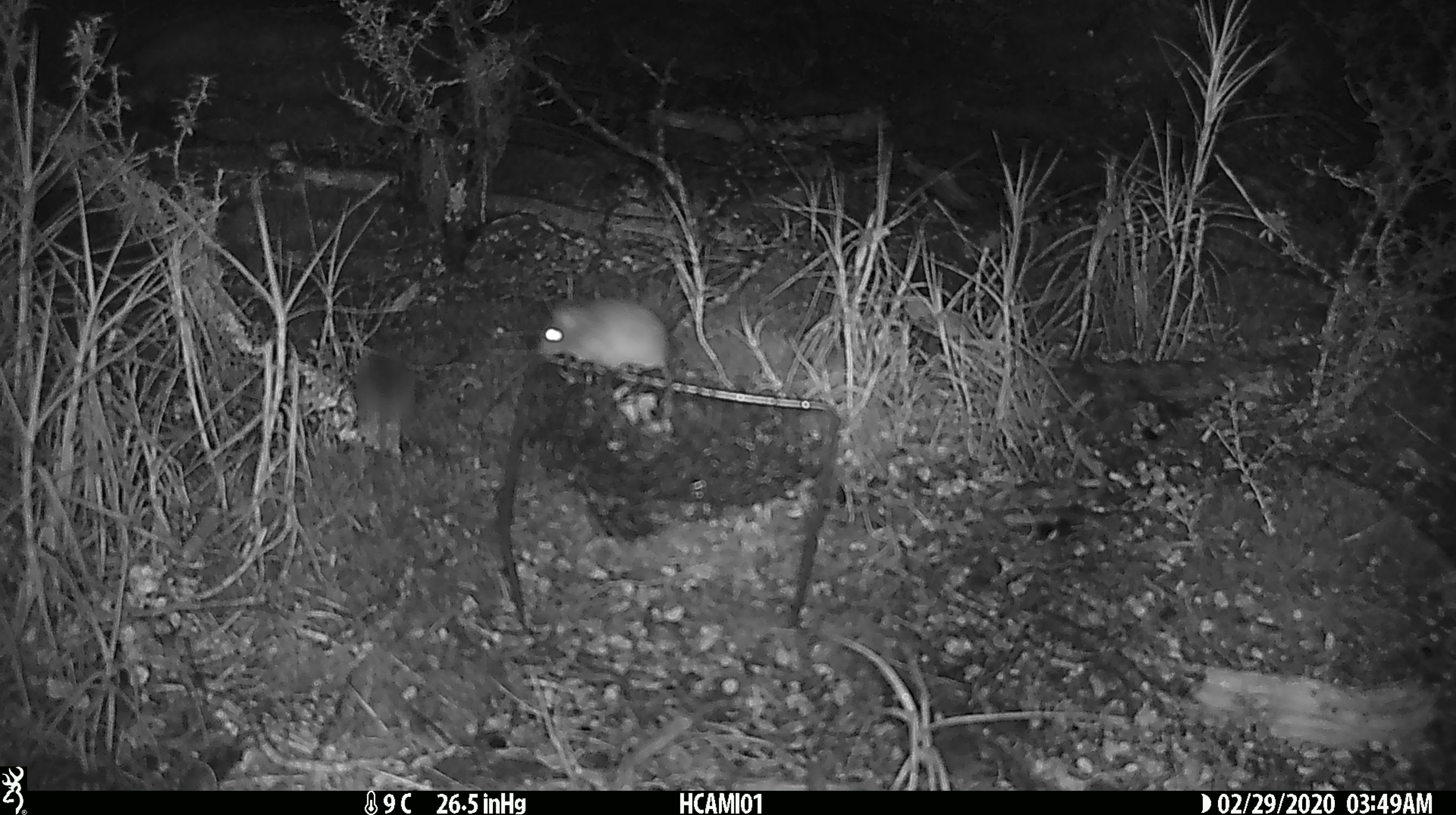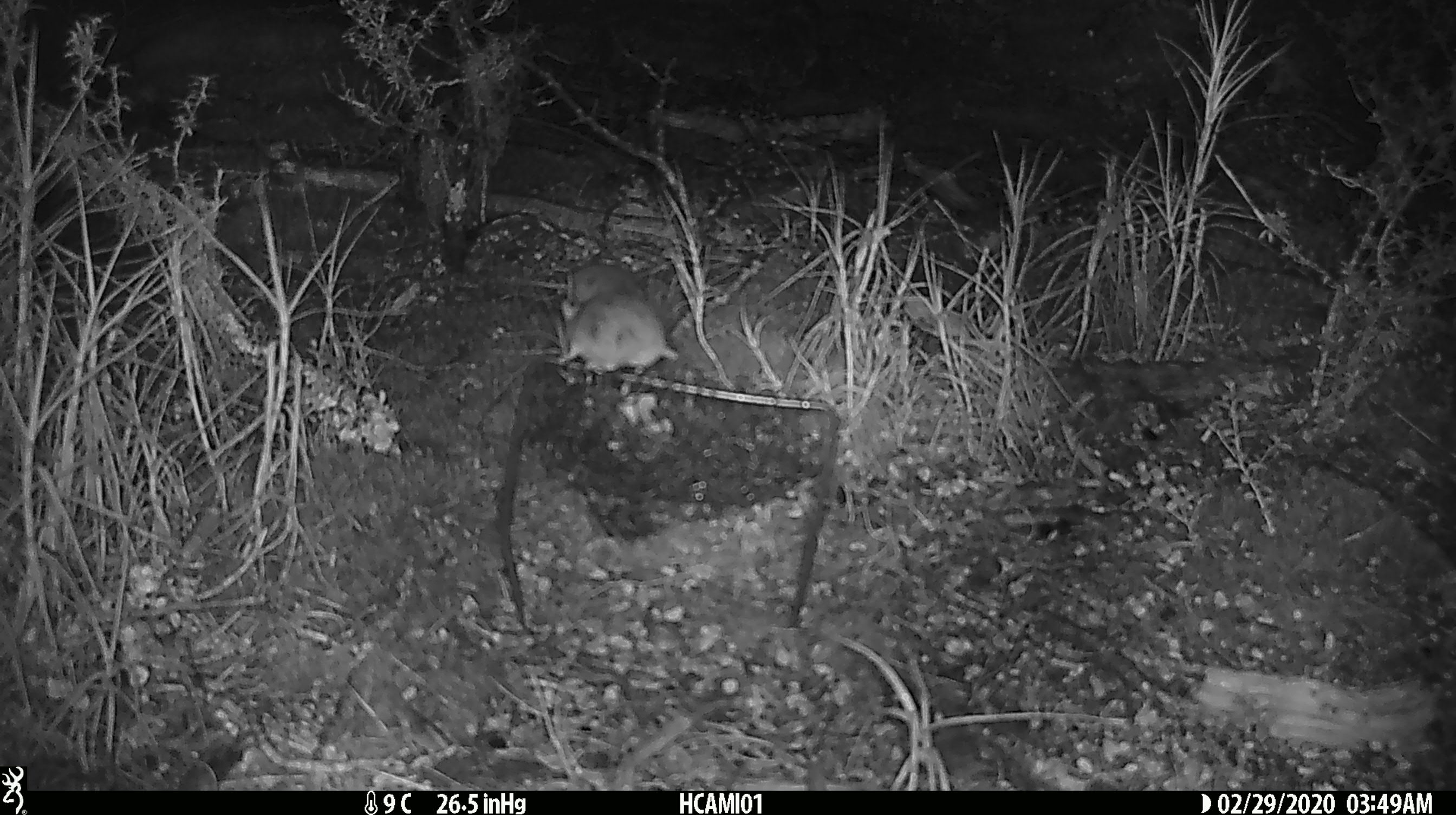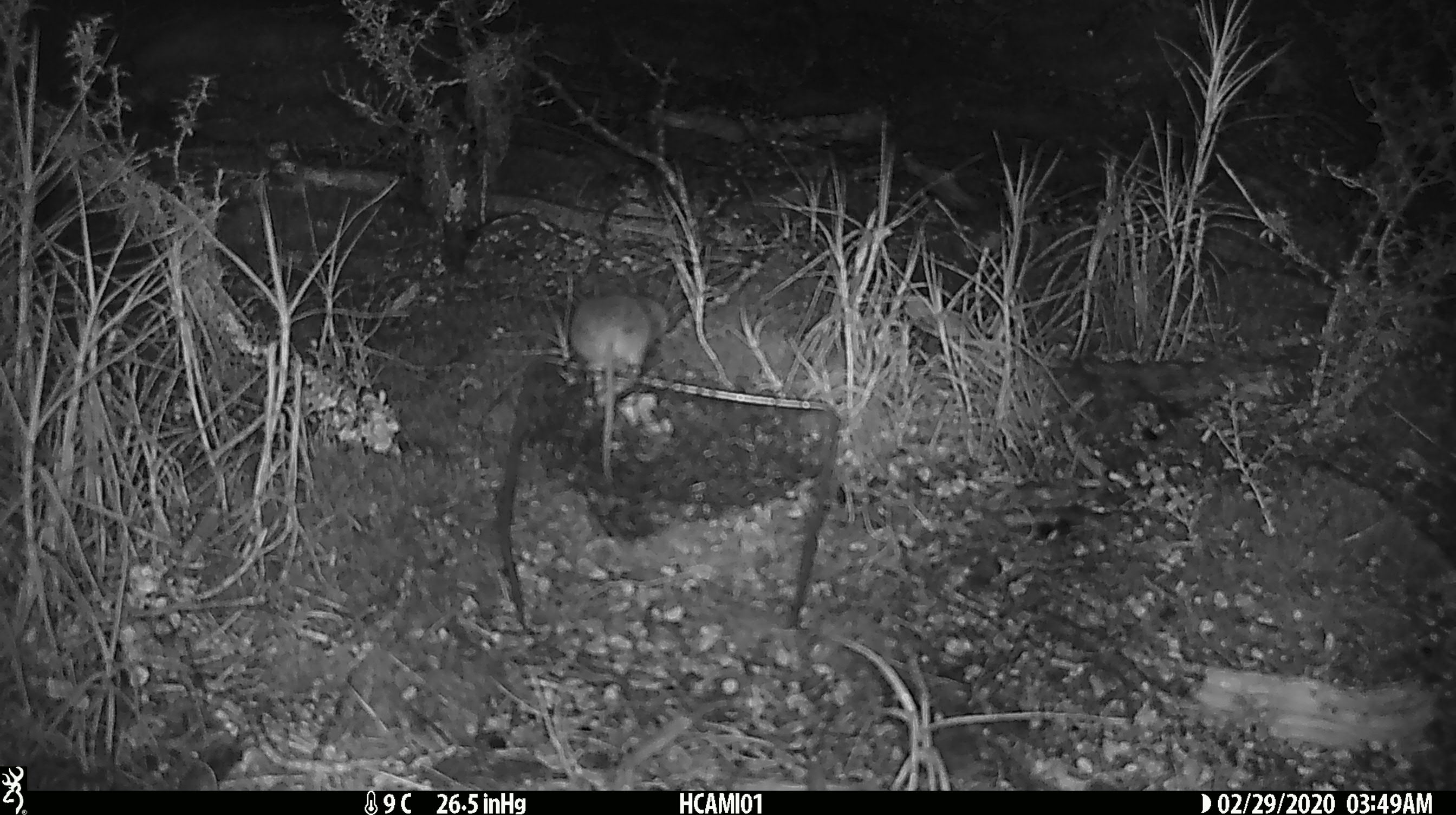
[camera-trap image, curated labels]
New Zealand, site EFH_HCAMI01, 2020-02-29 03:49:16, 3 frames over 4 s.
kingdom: Animalia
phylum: Chordata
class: Mammalia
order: Rodentia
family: Muridae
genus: Mus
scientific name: Mus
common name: mouse